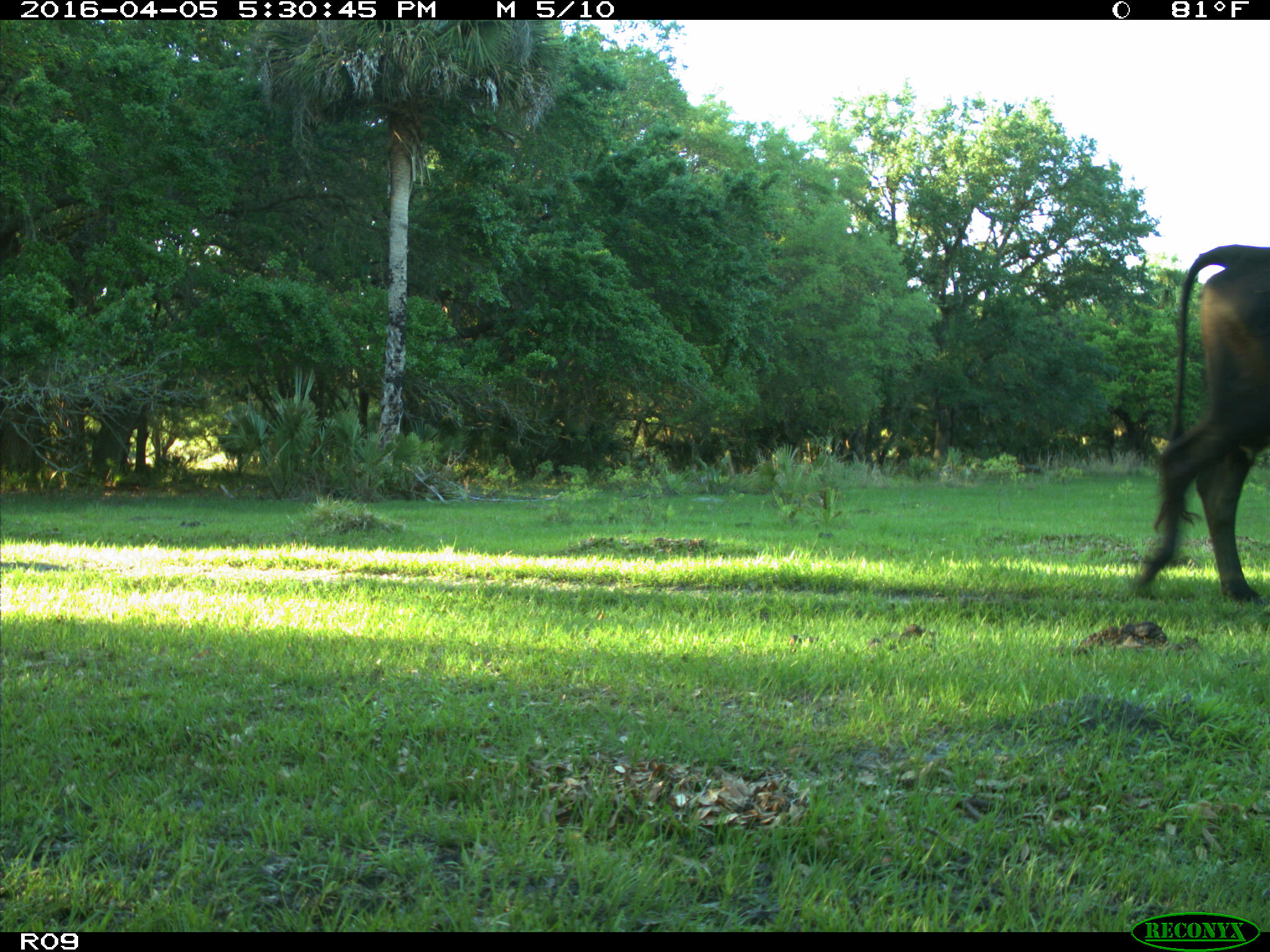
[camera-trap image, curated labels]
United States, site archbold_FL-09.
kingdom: Animalia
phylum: Chordata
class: Mammalia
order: Artiodactyla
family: Bovidae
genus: Bos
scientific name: Bos taurus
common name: domestic cow